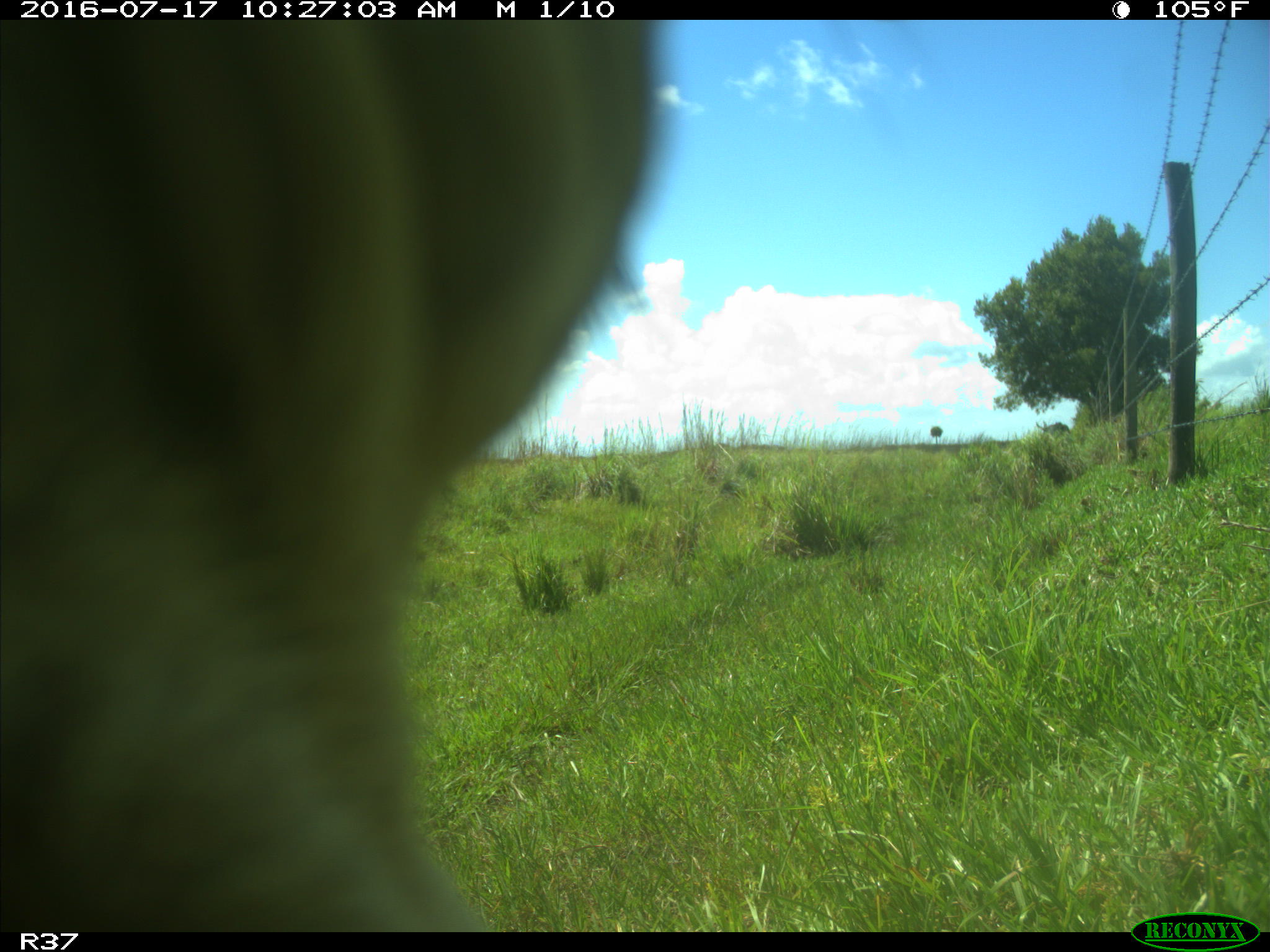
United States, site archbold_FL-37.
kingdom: Animalia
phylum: Chordata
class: Mammalia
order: Artiodactyla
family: Bovidae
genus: Bos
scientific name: Bos taurus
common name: domestic cow